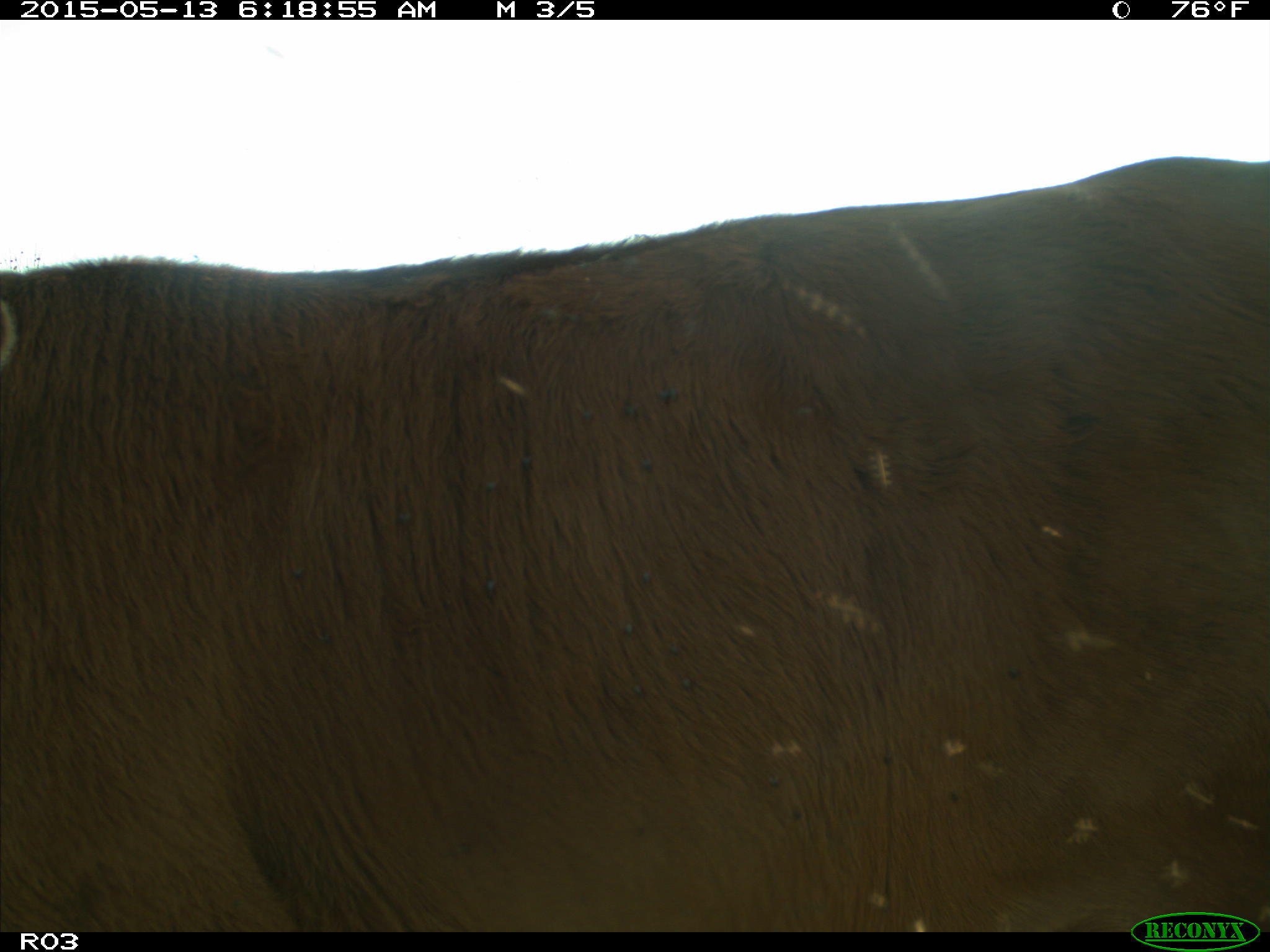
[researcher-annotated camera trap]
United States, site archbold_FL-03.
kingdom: Animalia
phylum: Chordata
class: Mammalia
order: Artiodactyla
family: Bovidae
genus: Bos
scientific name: Bos taurus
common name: domestic cow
Bos taurus (domestic cow).